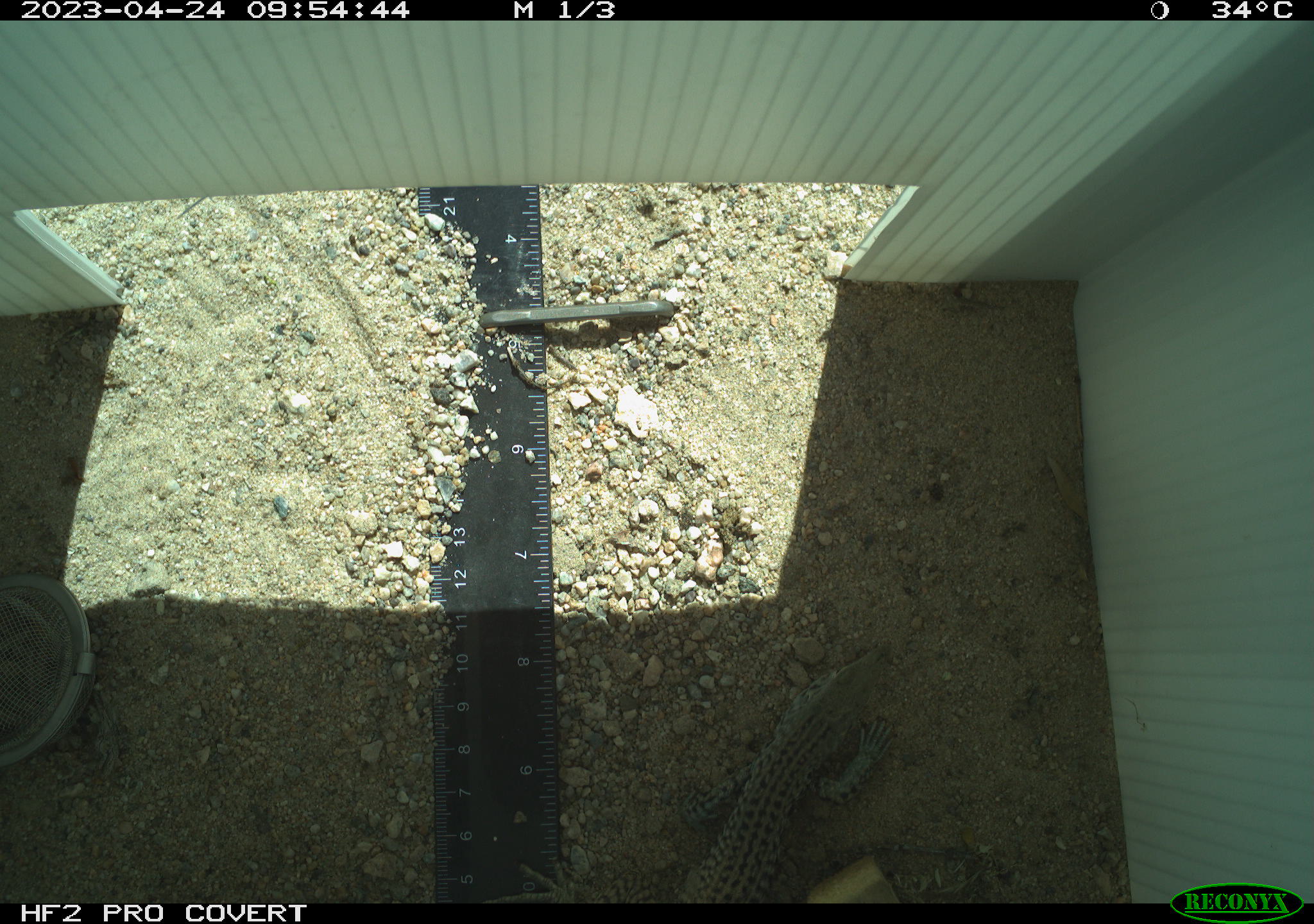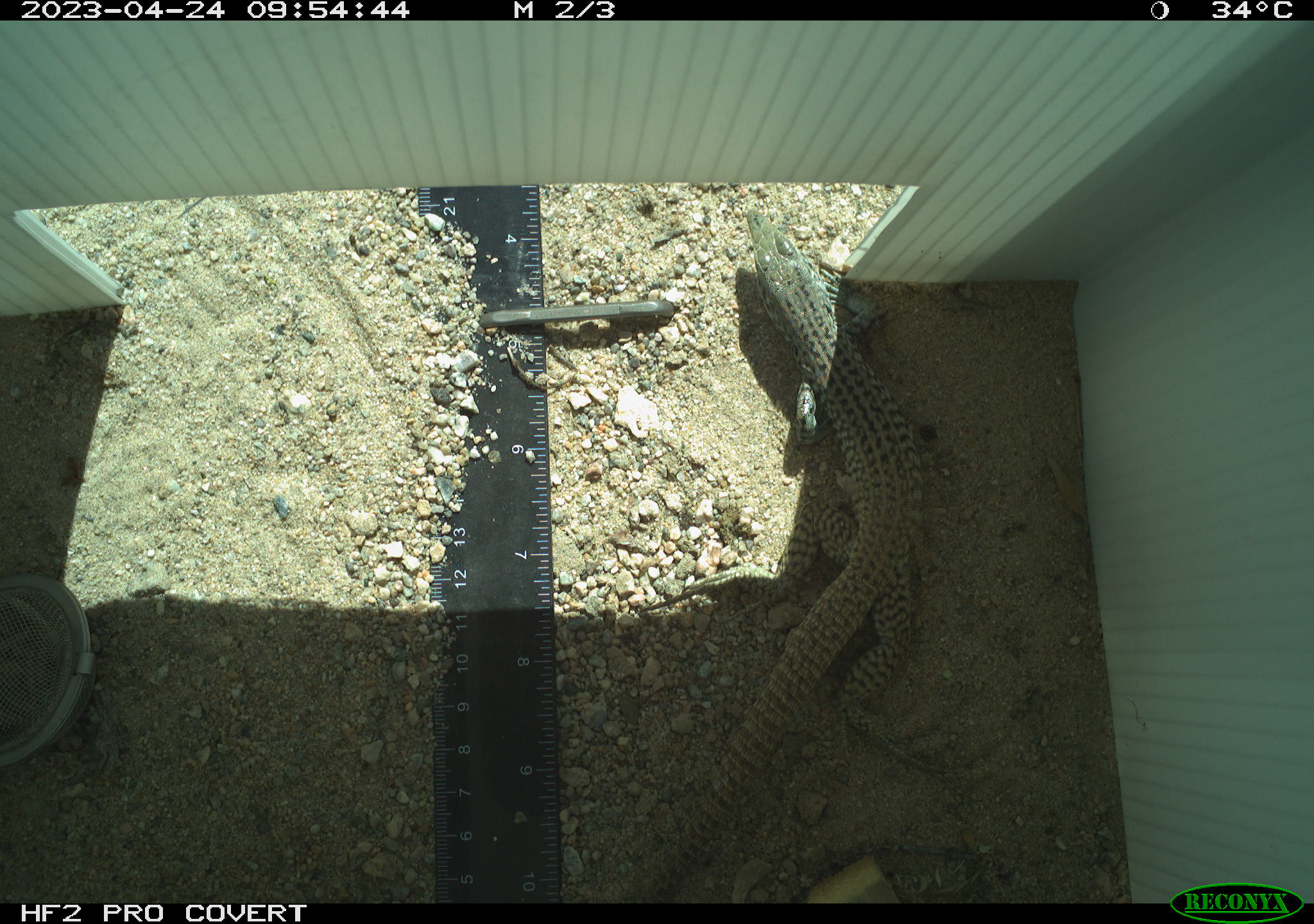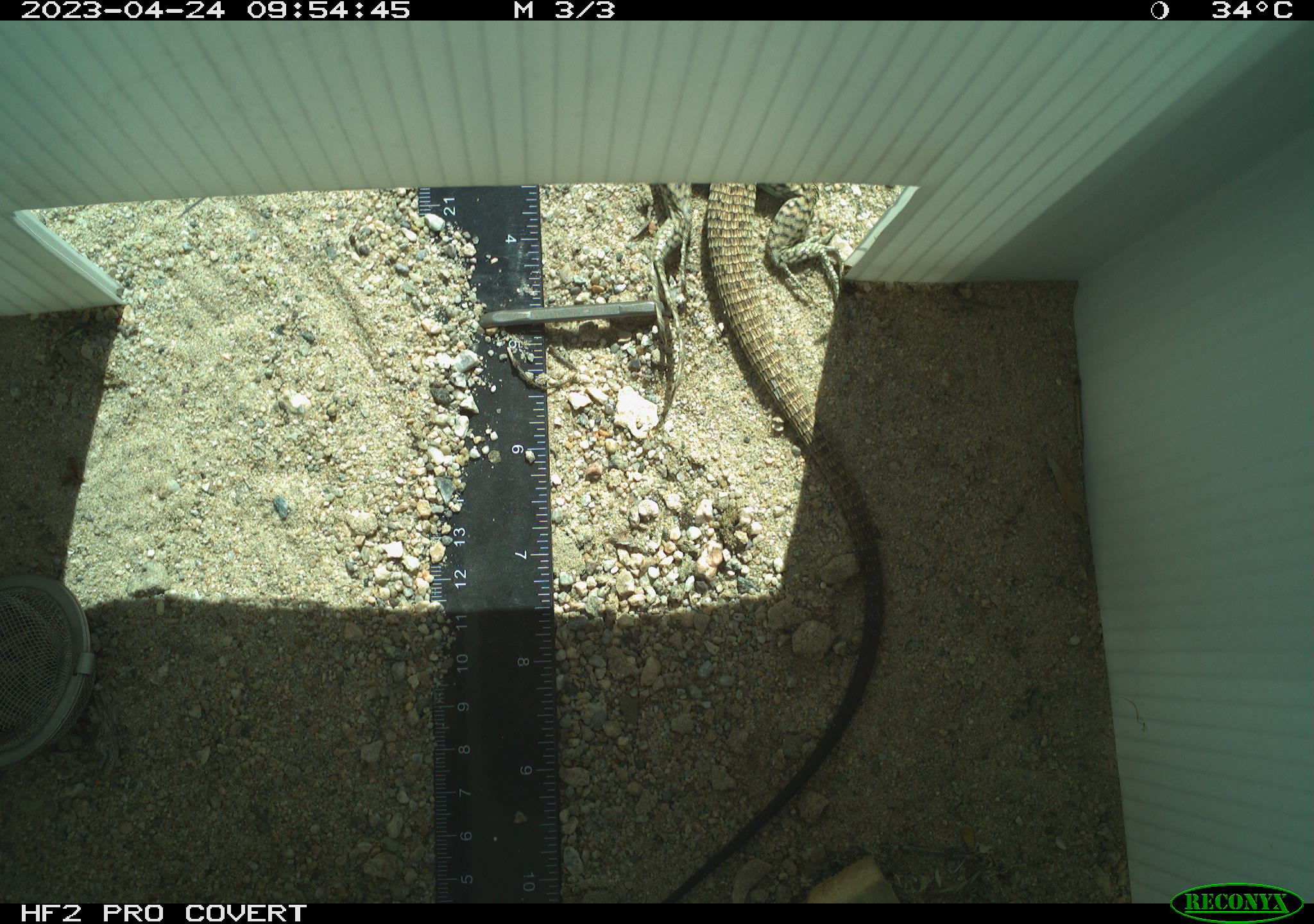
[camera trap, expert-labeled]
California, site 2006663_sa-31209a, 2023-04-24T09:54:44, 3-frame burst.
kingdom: Animalia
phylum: Chordata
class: Reptilia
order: Squamata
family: Teiidae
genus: Aspidoscelis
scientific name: Aspidoscelis tigris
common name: western whiptail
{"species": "western whiptail (Aspidoscelis tigris)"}